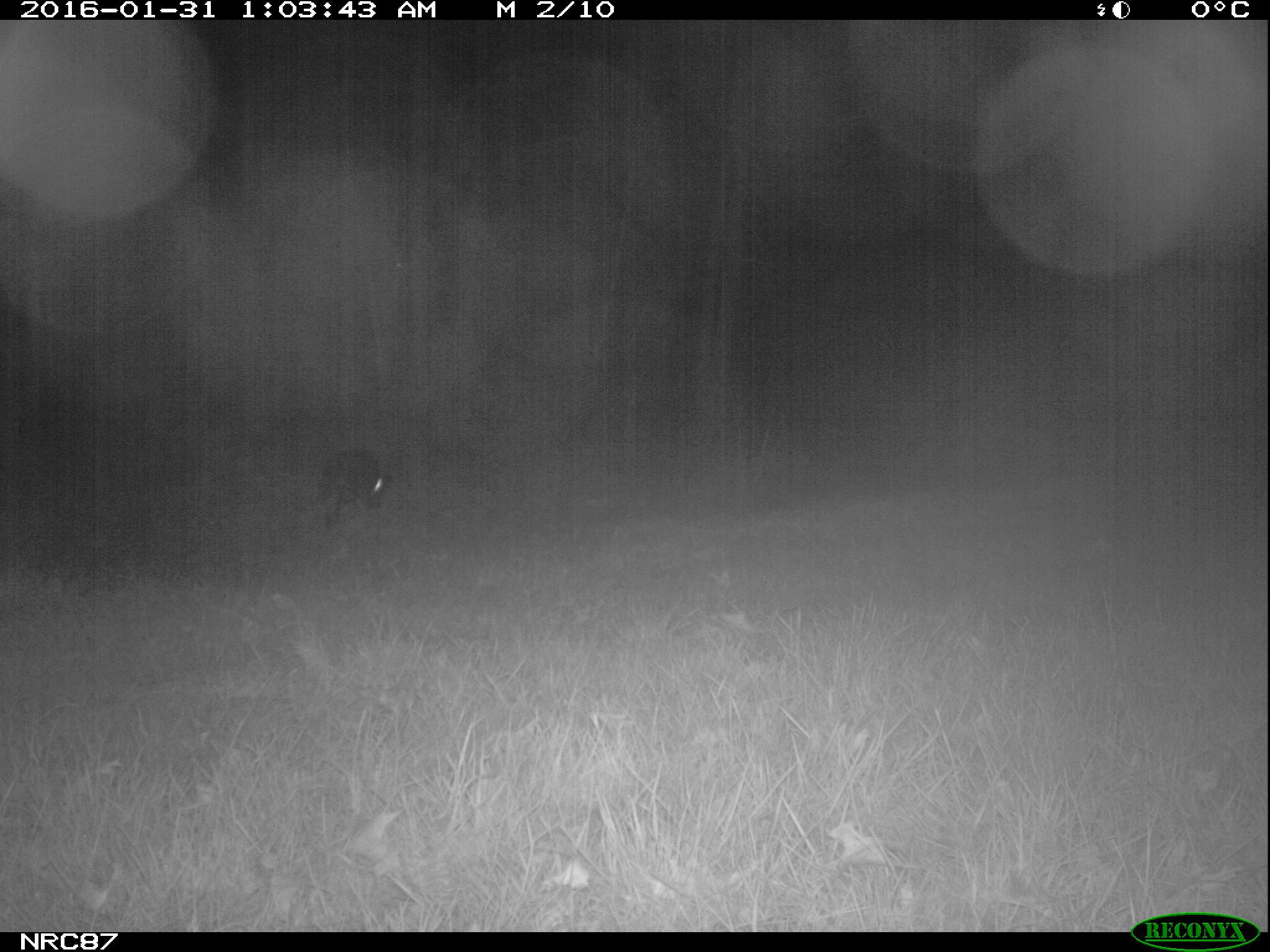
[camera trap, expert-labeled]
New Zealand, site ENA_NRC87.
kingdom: Animalia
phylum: Chordata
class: Mammalia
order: Carnivora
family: Canidae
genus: Canis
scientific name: Canis familiaris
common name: domestic dog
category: dog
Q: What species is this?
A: Dog (domestic dog) (Canis familiaris).